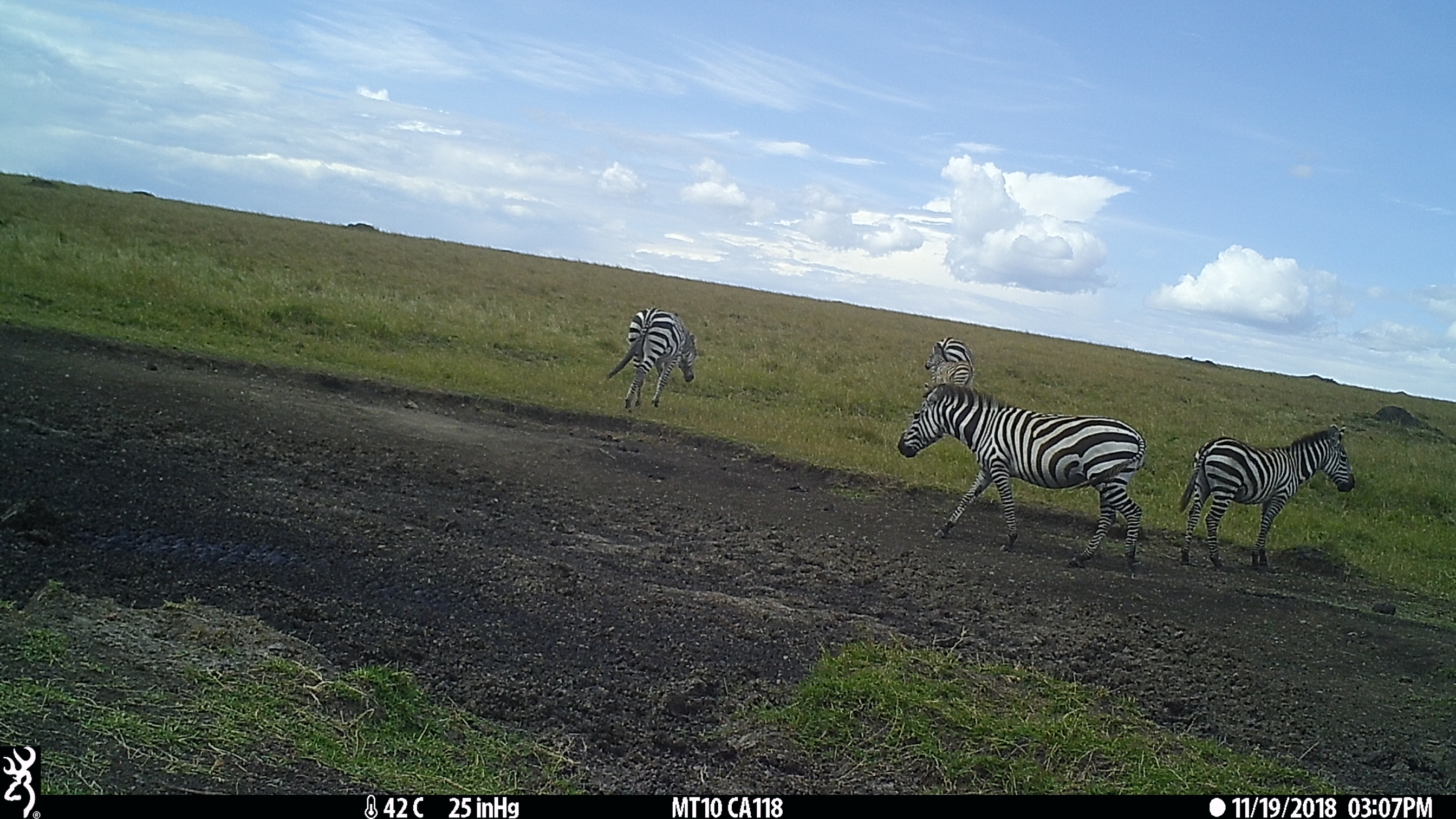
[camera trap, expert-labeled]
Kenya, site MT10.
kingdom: Animalia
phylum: Chordata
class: Mammalia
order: Perissodactyla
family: Equidae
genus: Equus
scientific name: Equus quagga burchellii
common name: burchell's zebra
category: zebra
Zebra (burchell's zebra) (Equus quagga burchellii).